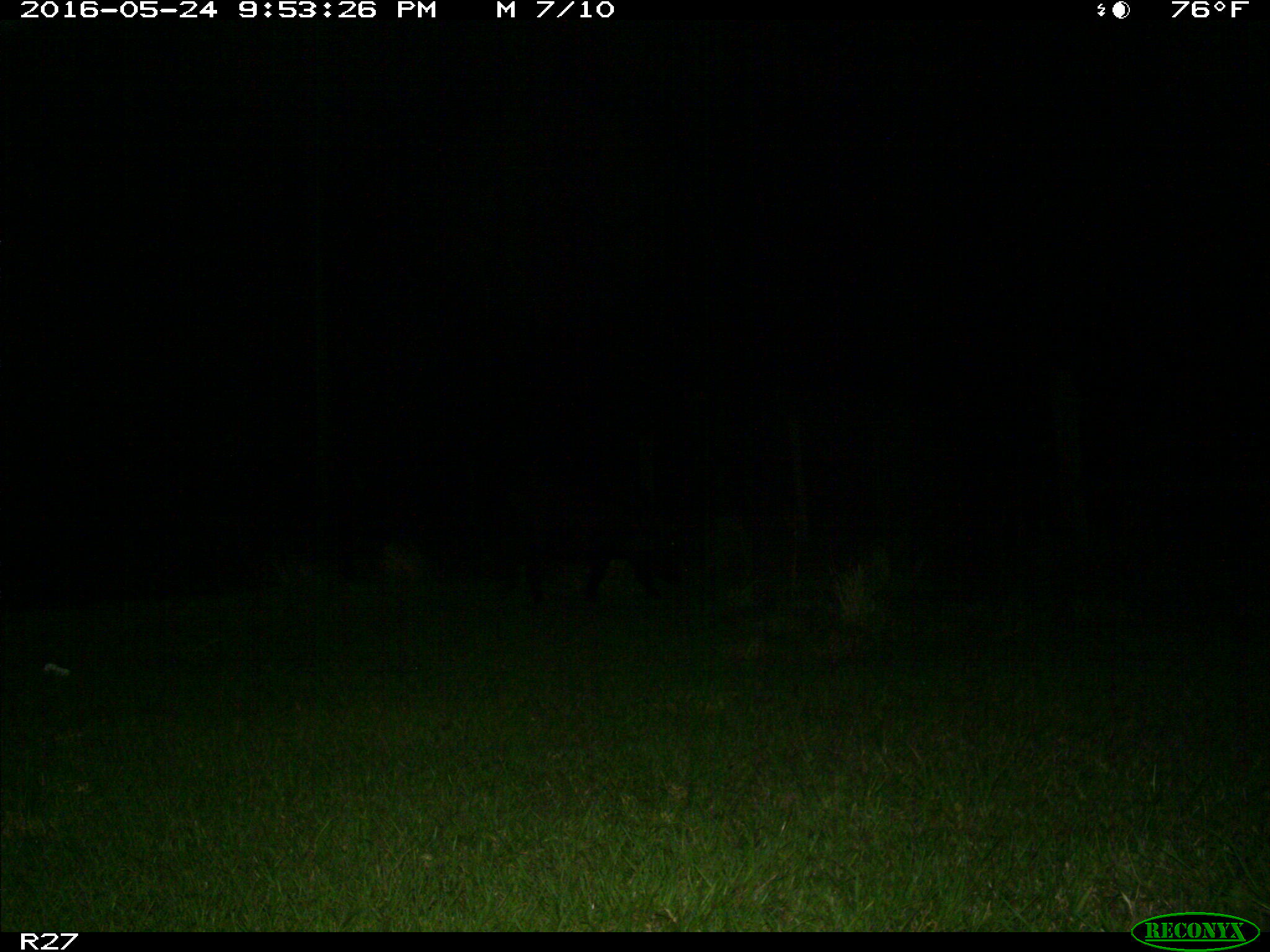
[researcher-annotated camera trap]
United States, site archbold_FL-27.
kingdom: Animalia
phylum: Chordata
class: Mammalia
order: Artiodactyla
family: Suidae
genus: Sus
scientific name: Sus scrofa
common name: wild boar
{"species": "Sus scrofa (wild boar)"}